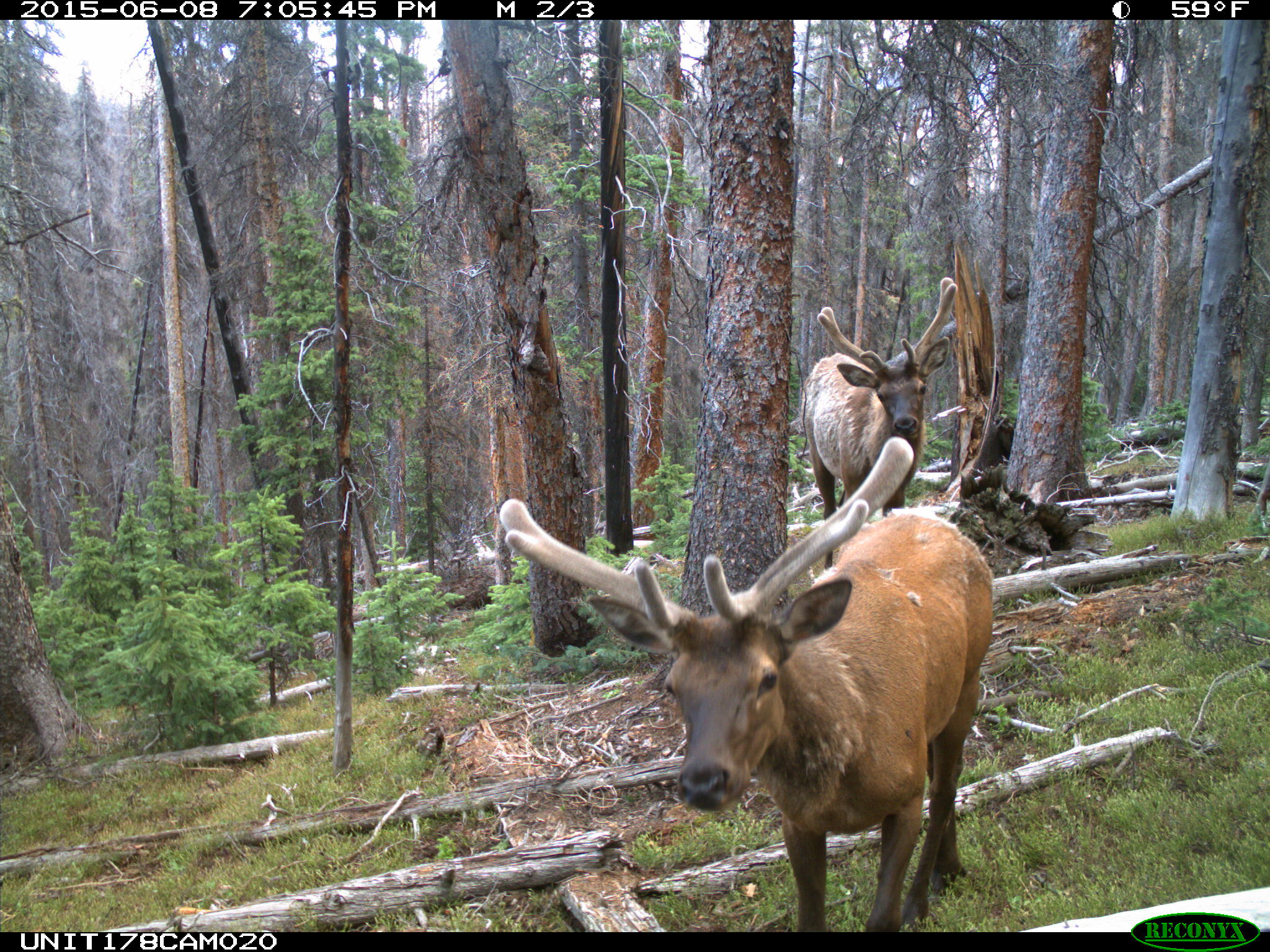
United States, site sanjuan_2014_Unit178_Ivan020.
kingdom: Animalia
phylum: Chordata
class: Mammalia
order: Artiodactyla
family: Cervidae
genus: Cervus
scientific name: Cervus elaphus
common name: red deer